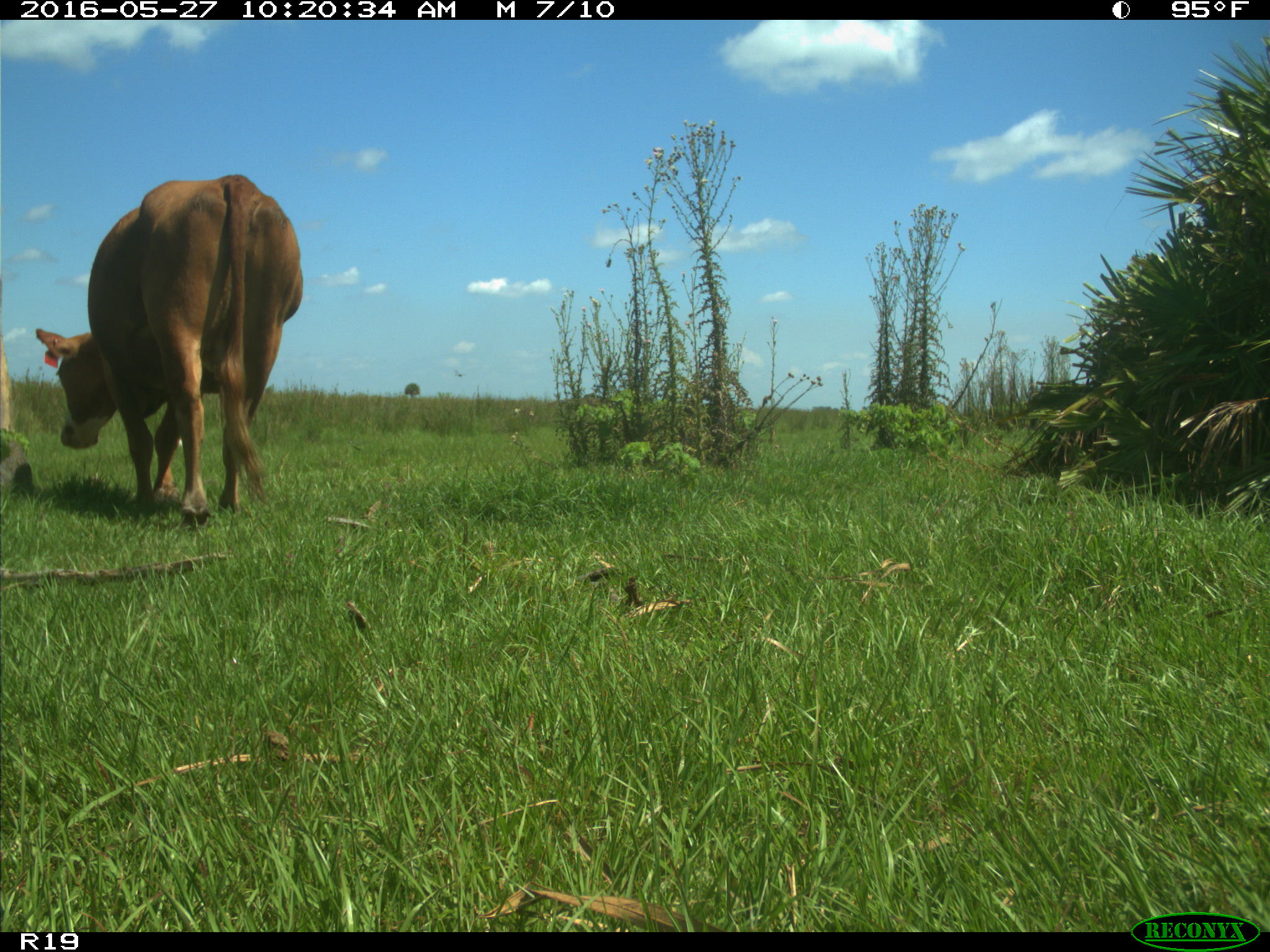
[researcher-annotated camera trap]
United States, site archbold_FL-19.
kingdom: Animalia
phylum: Chordata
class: Mammalia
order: Artiodactyla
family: Bovidae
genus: Bos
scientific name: Bos taurus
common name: domestic cow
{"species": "Bos taurus (domestic cow)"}